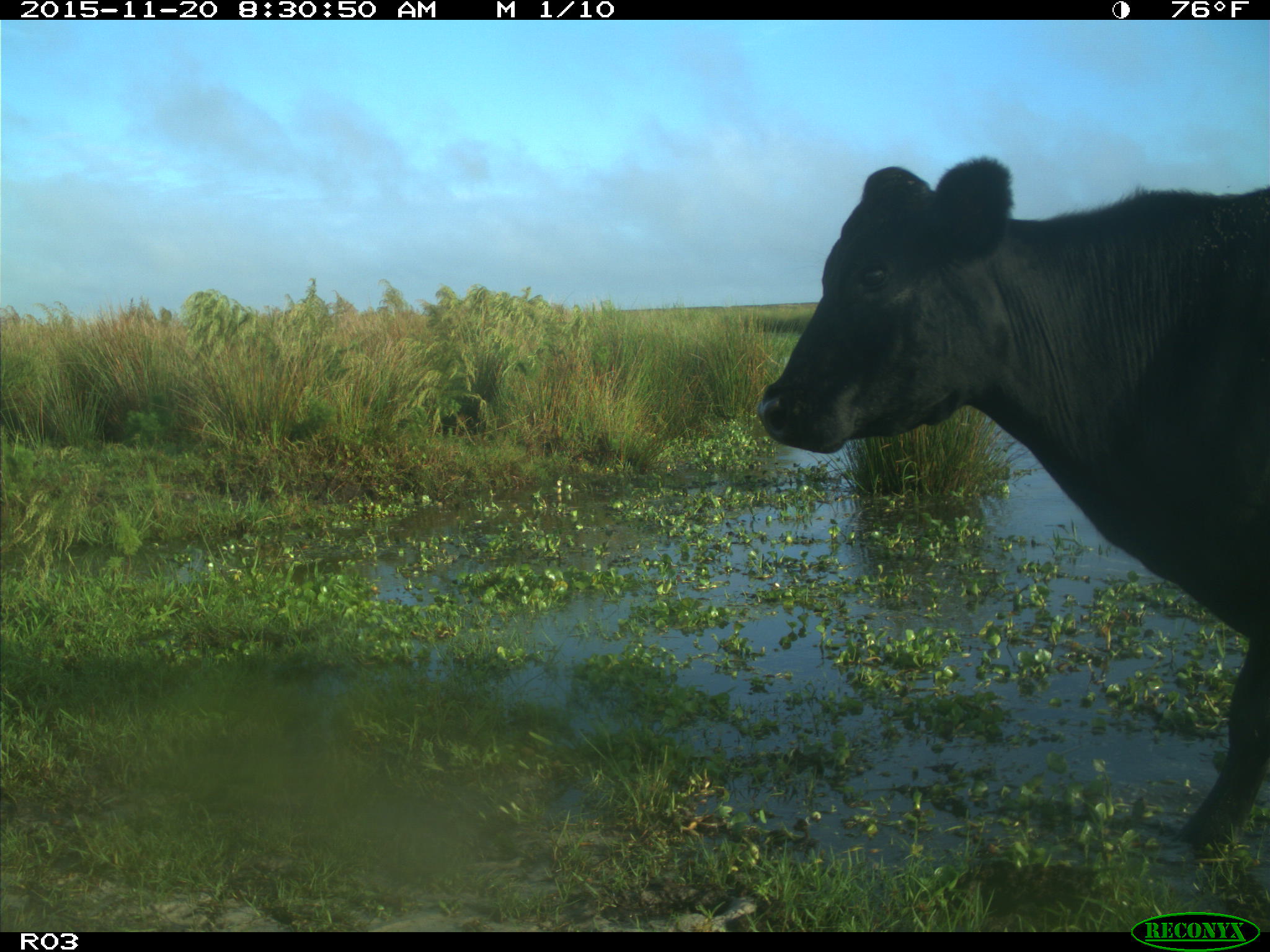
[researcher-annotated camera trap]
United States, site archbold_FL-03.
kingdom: Animalia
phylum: Chordata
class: Mammalia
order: Artiodactyla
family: Bovidae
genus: Bos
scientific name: Bos taurus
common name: domestic cow